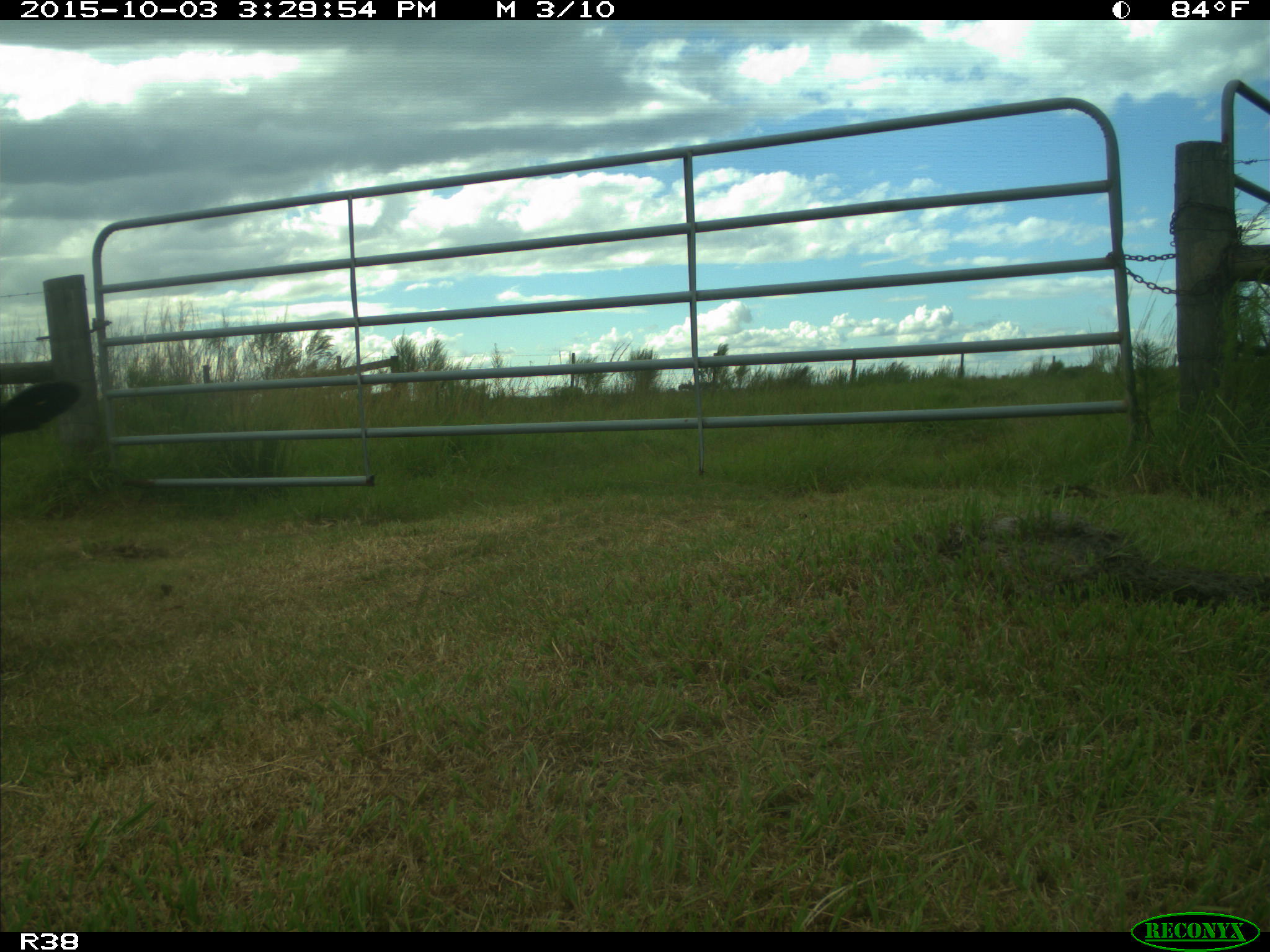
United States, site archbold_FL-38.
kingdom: Animalia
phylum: Chordata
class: Mammalia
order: Artiodactyla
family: Bovidae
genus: Bos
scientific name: Bos taurus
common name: domestic cow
Bos taurus (domestic cow).